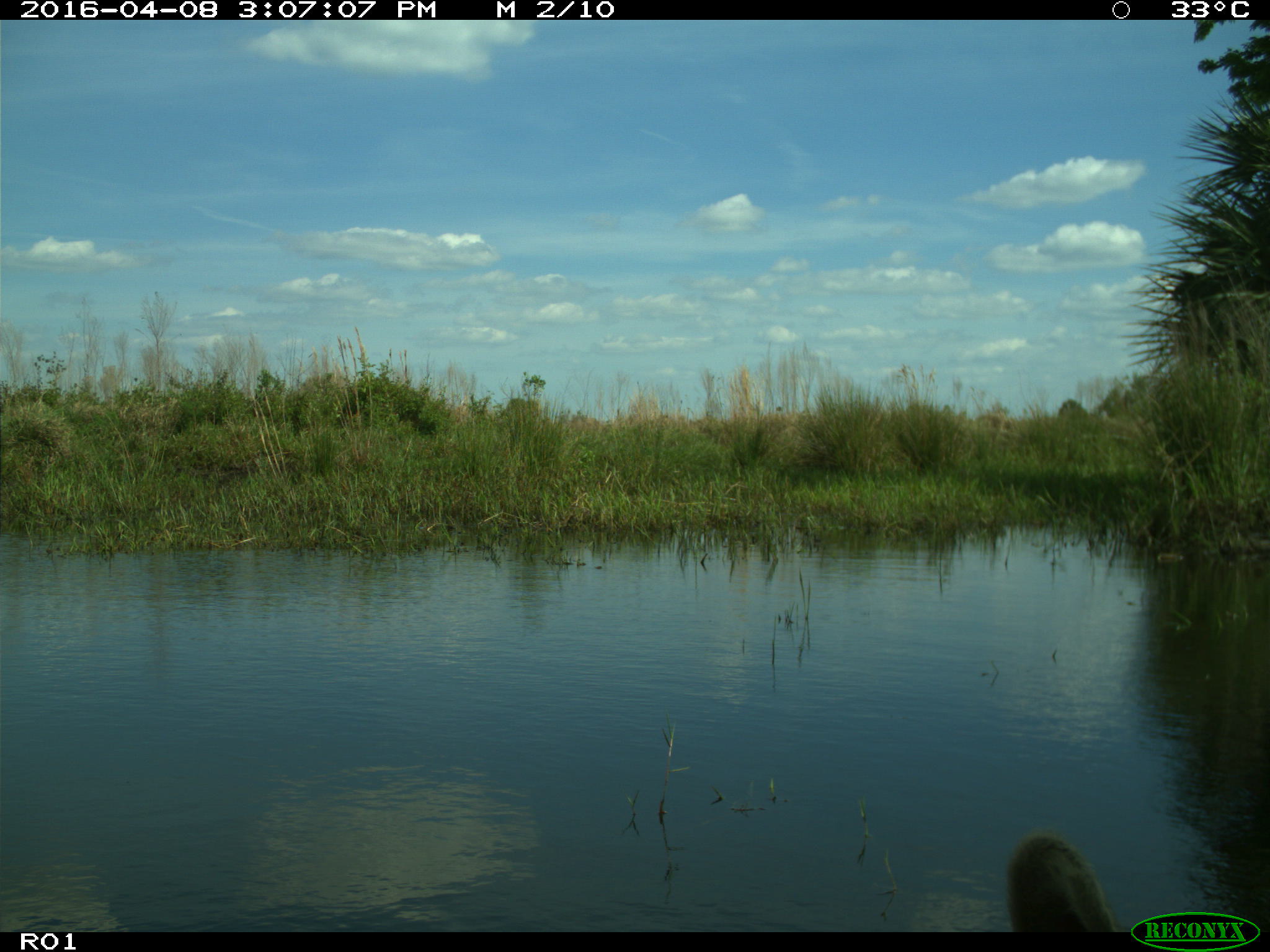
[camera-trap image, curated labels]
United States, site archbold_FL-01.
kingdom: Animalia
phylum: Chordata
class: Mammalia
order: Artiodactyla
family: Bovidae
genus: Bos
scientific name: Bos taurus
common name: domestic cow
Bos taurus (domestic cow).